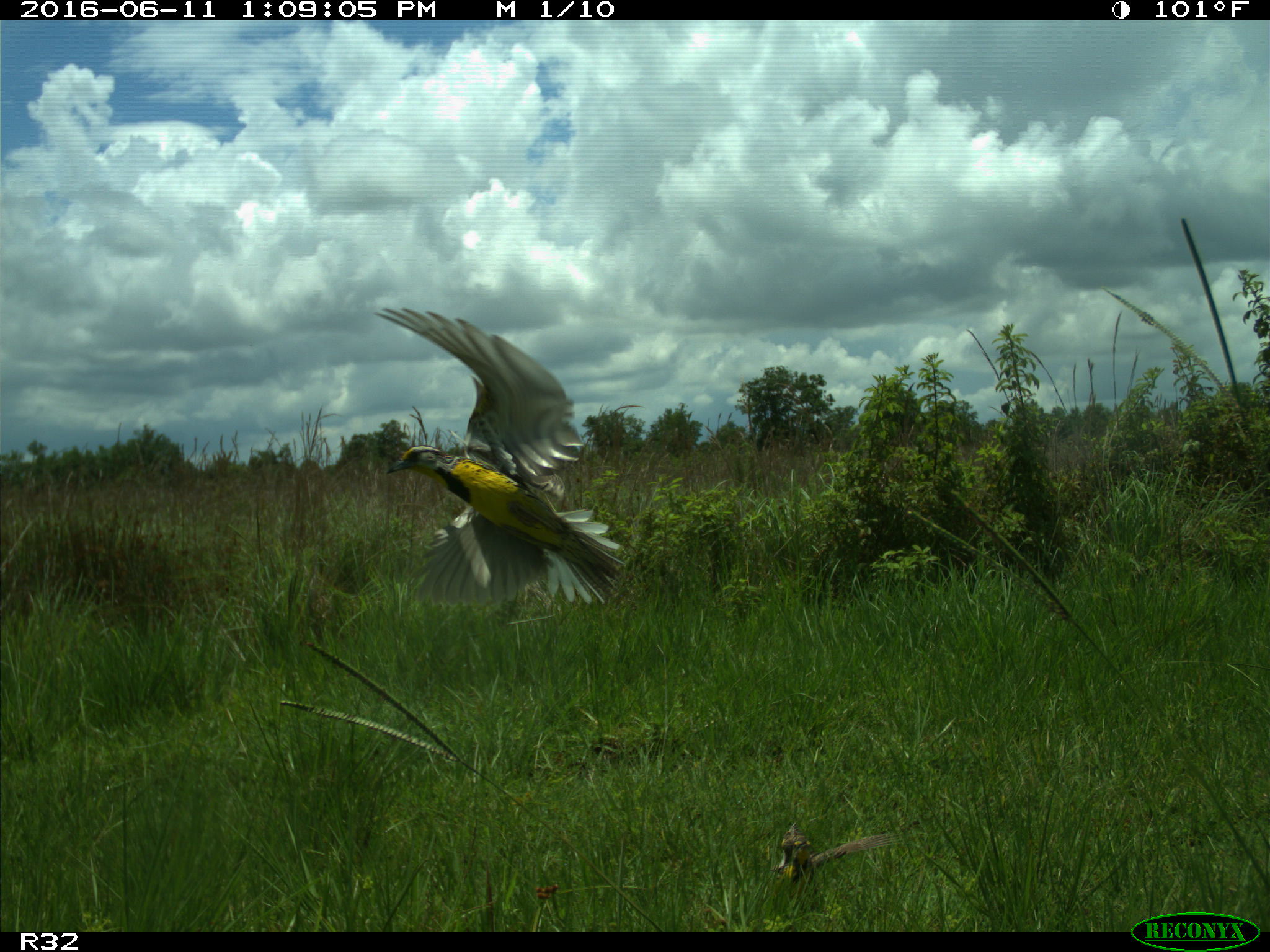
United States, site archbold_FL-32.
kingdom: Animalia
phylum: Chordata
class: Aves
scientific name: Aves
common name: birds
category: unidentified bird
Unidentified bird (birds) (Aves).